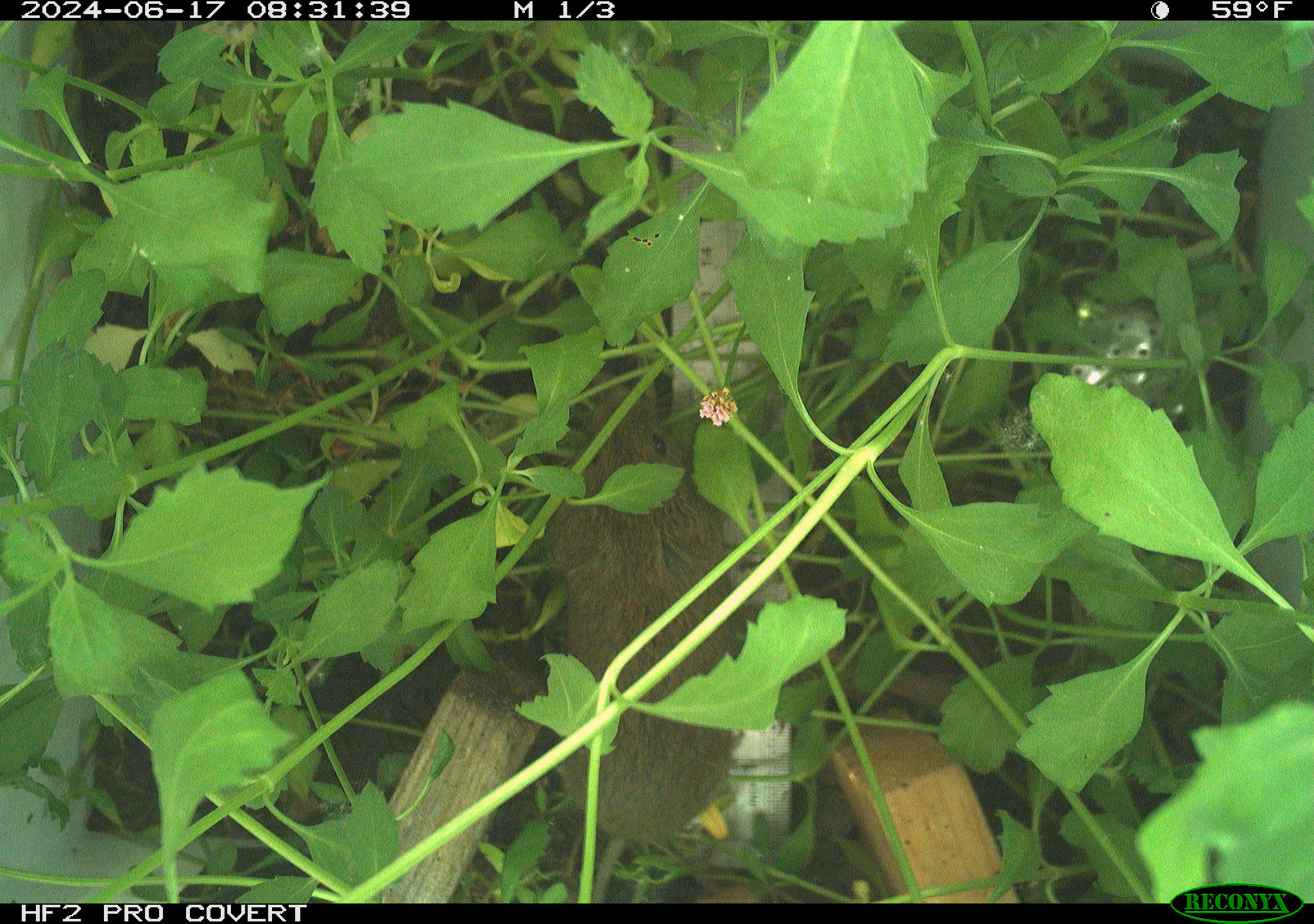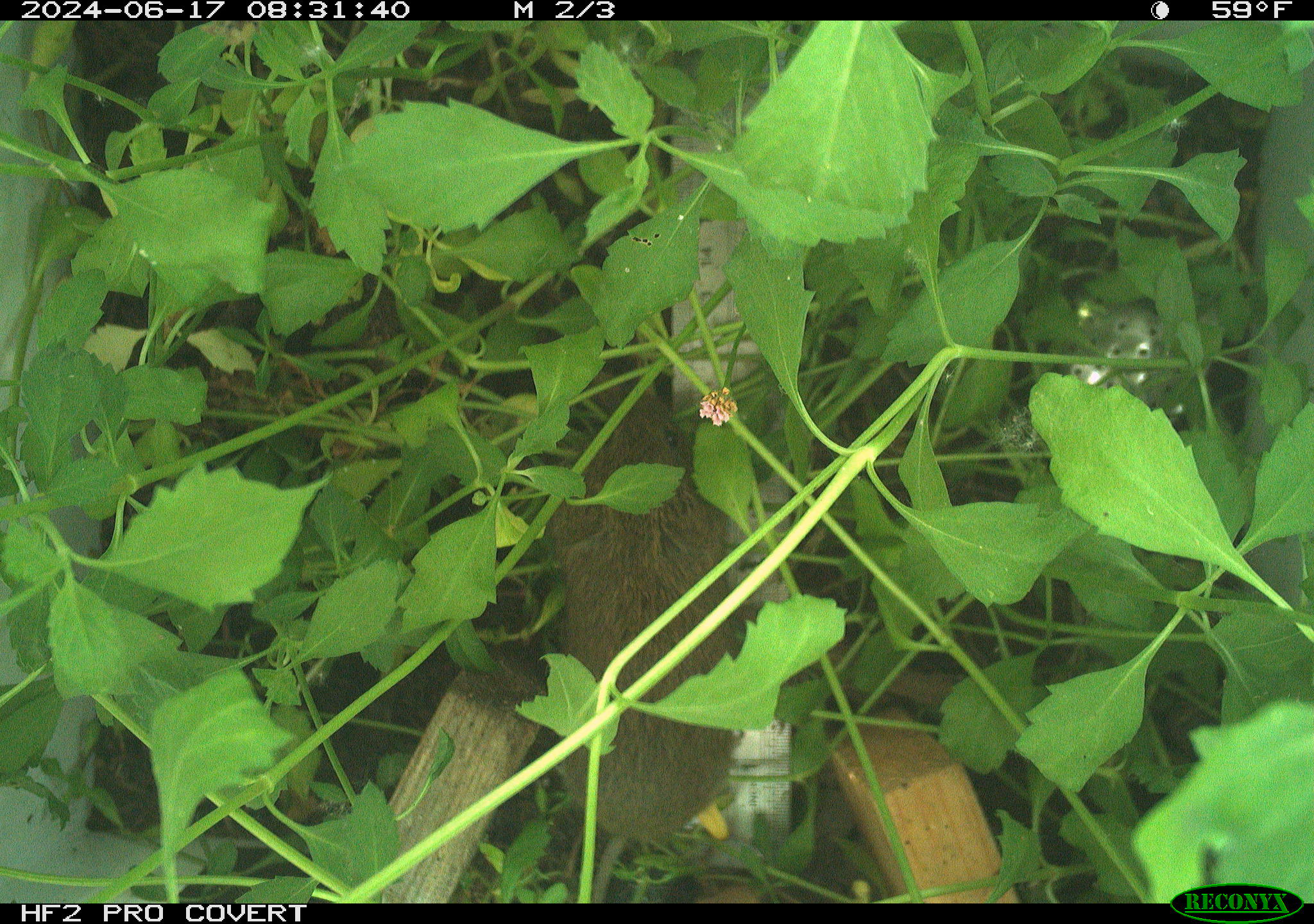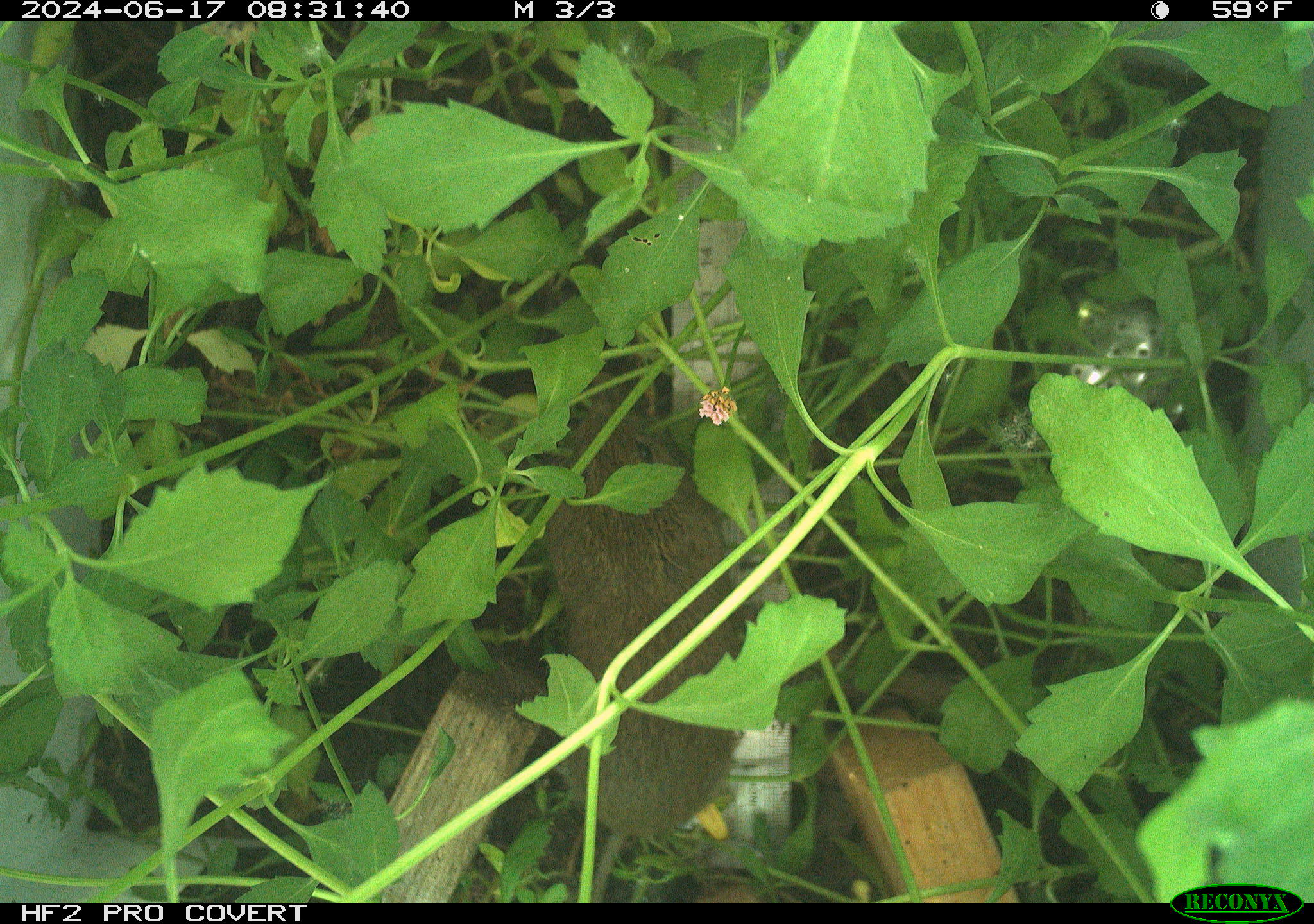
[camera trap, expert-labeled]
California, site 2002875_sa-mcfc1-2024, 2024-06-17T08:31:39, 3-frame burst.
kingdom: Animalia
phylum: Chordata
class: Mammalia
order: Rodentia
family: Cricetidae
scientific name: Arvicolinae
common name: voles, lemmings, and muskrats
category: arvicolinae subfamily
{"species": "arvicolinae subfamily (voles, lemmings, and muskrats) (Arvicolinae)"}